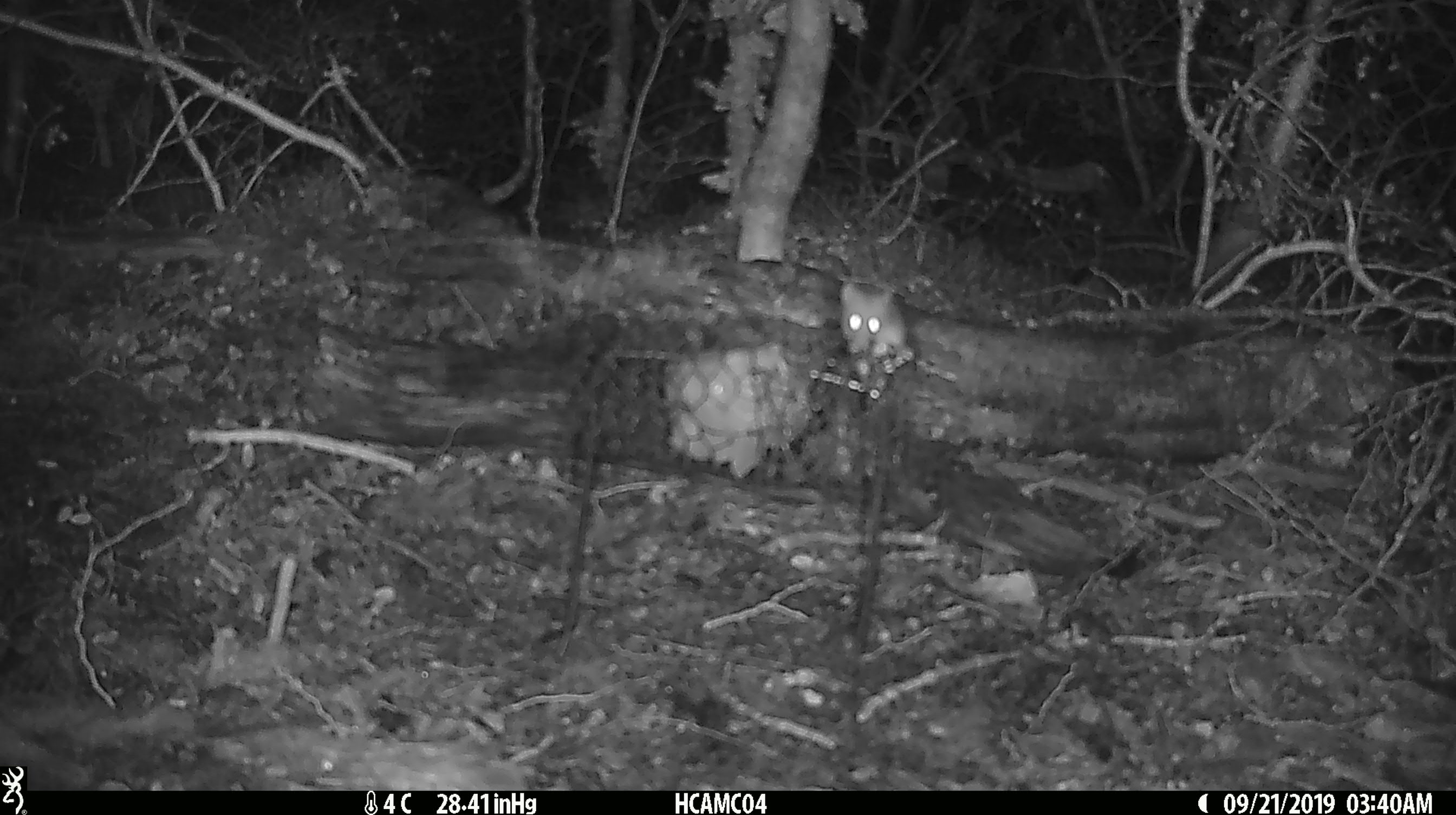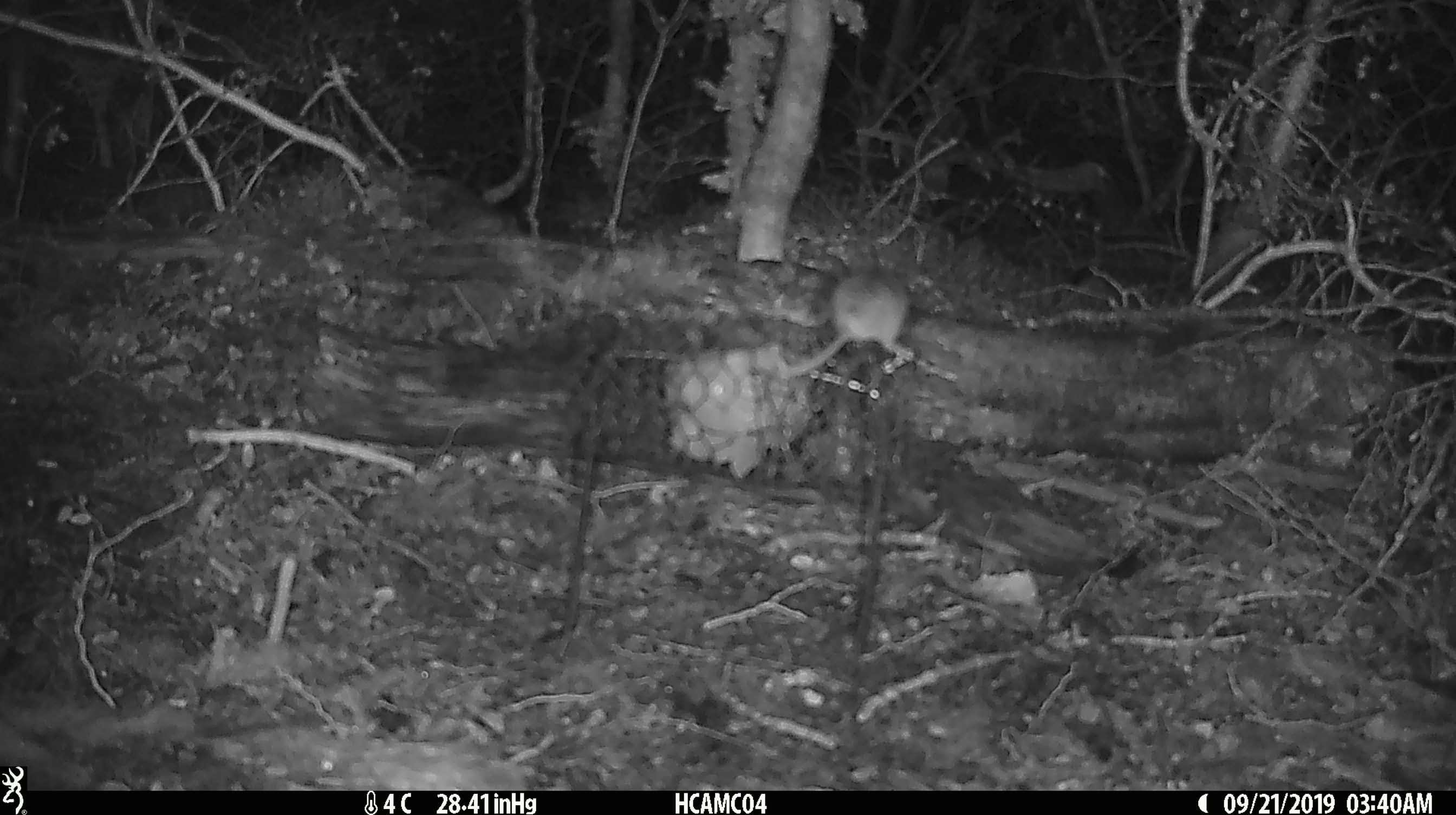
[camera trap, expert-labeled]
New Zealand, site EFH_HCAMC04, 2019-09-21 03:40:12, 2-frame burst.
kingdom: Animalia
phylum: Chordata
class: Mammalia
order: Rodentia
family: Muridae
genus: Mus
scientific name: Mus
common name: mouse